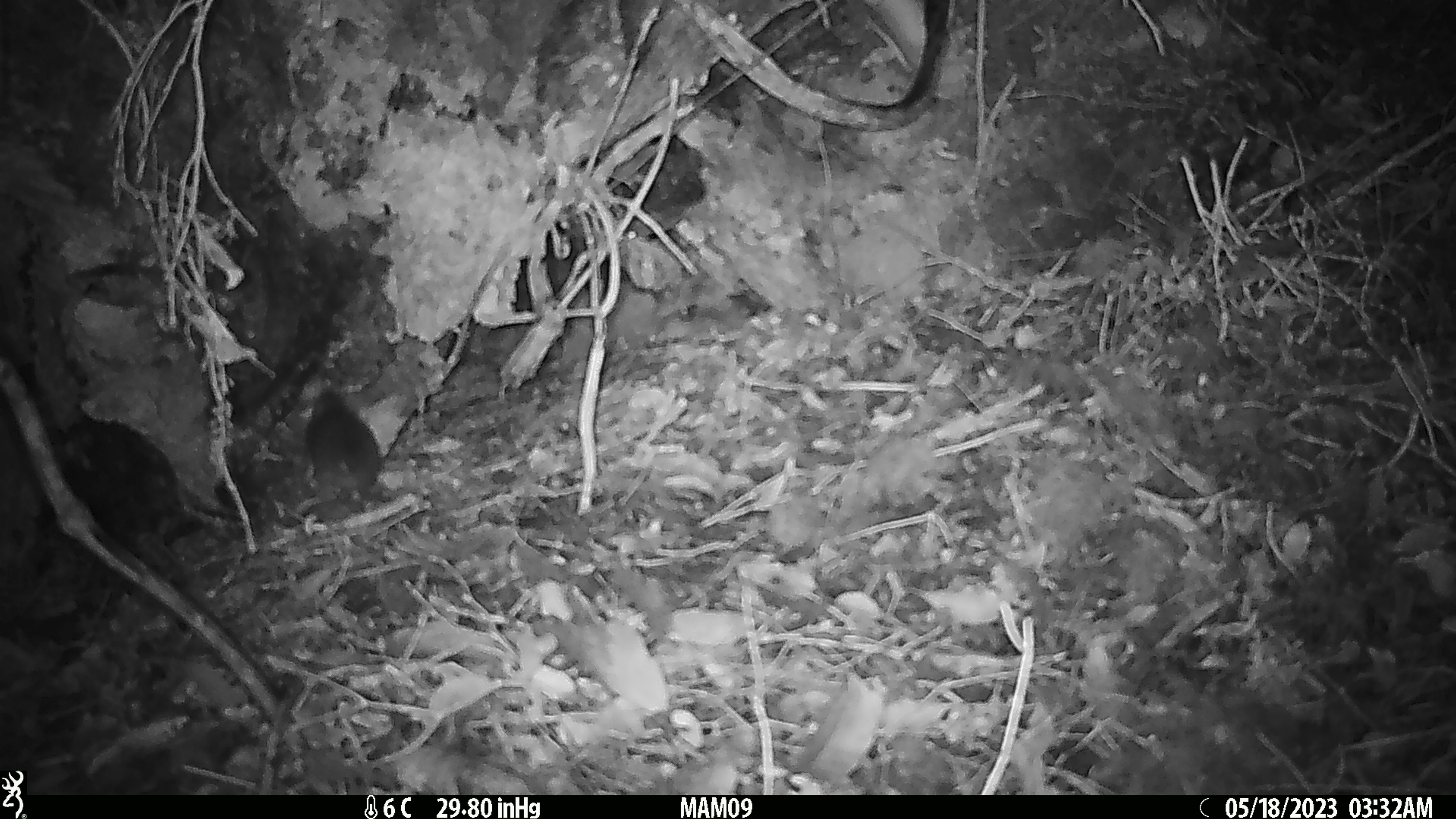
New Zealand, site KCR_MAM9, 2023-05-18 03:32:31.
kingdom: Animalia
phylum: Chordata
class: Mammalia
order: Rodentia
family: Muridae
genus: Rattus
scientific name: Rattus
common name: rat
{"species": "rat (Rattus)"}